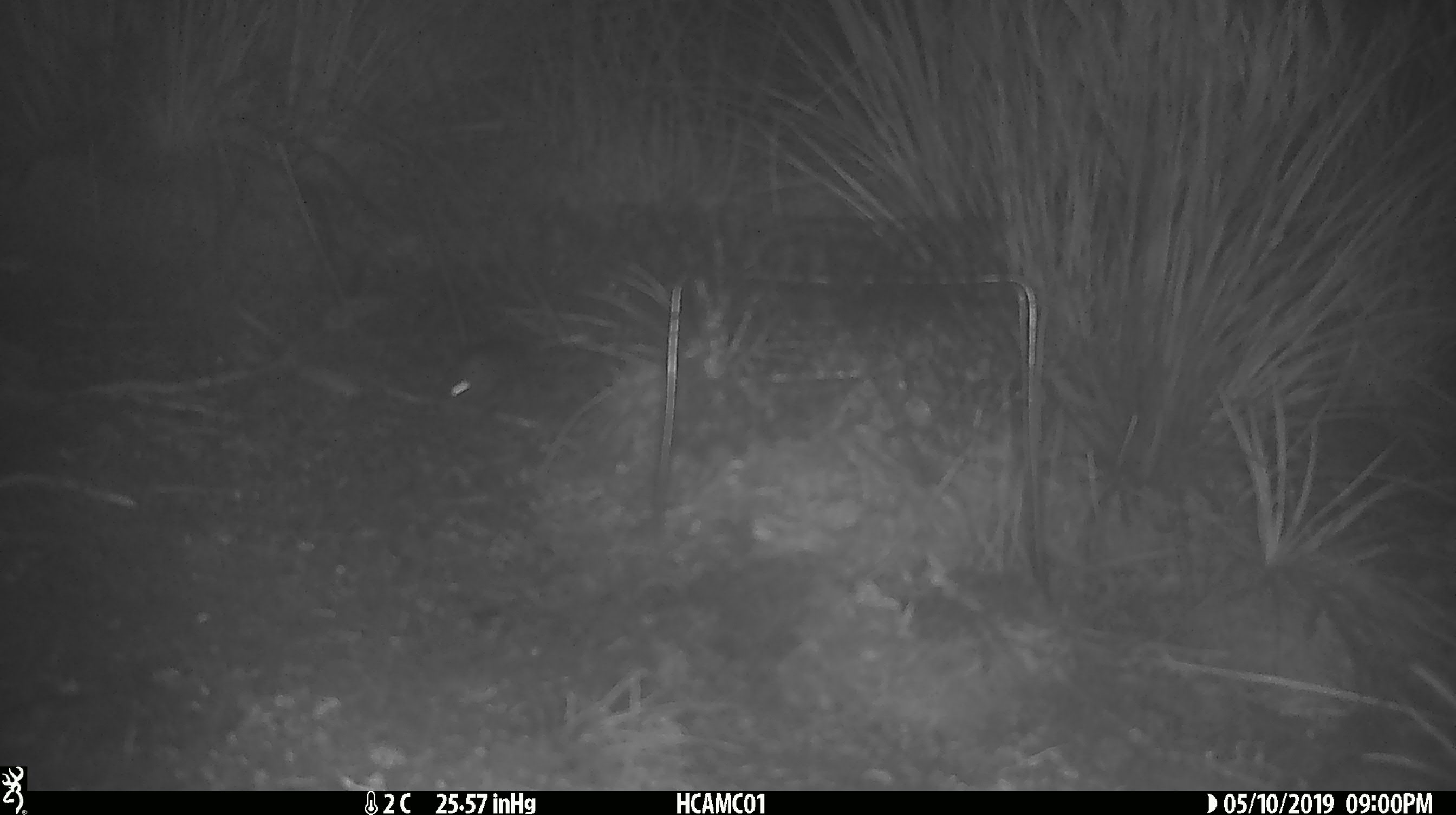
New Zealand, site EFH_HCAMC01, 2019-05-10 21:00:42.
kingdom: Animalia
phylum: Chordata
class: Mammalia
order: Rodentia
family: Muridae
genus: Mus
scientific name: Mus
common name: mouse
Mouse (Mus).